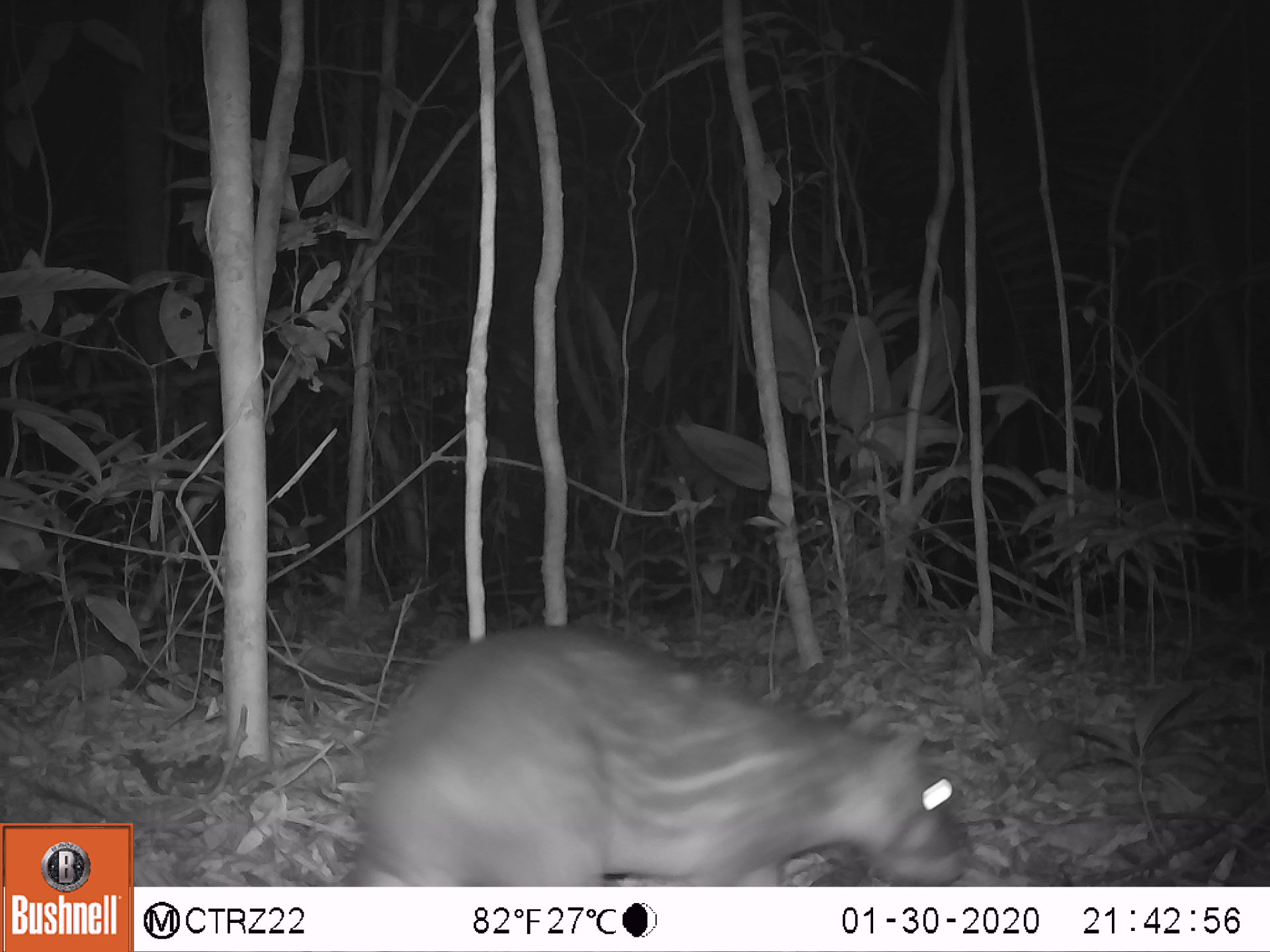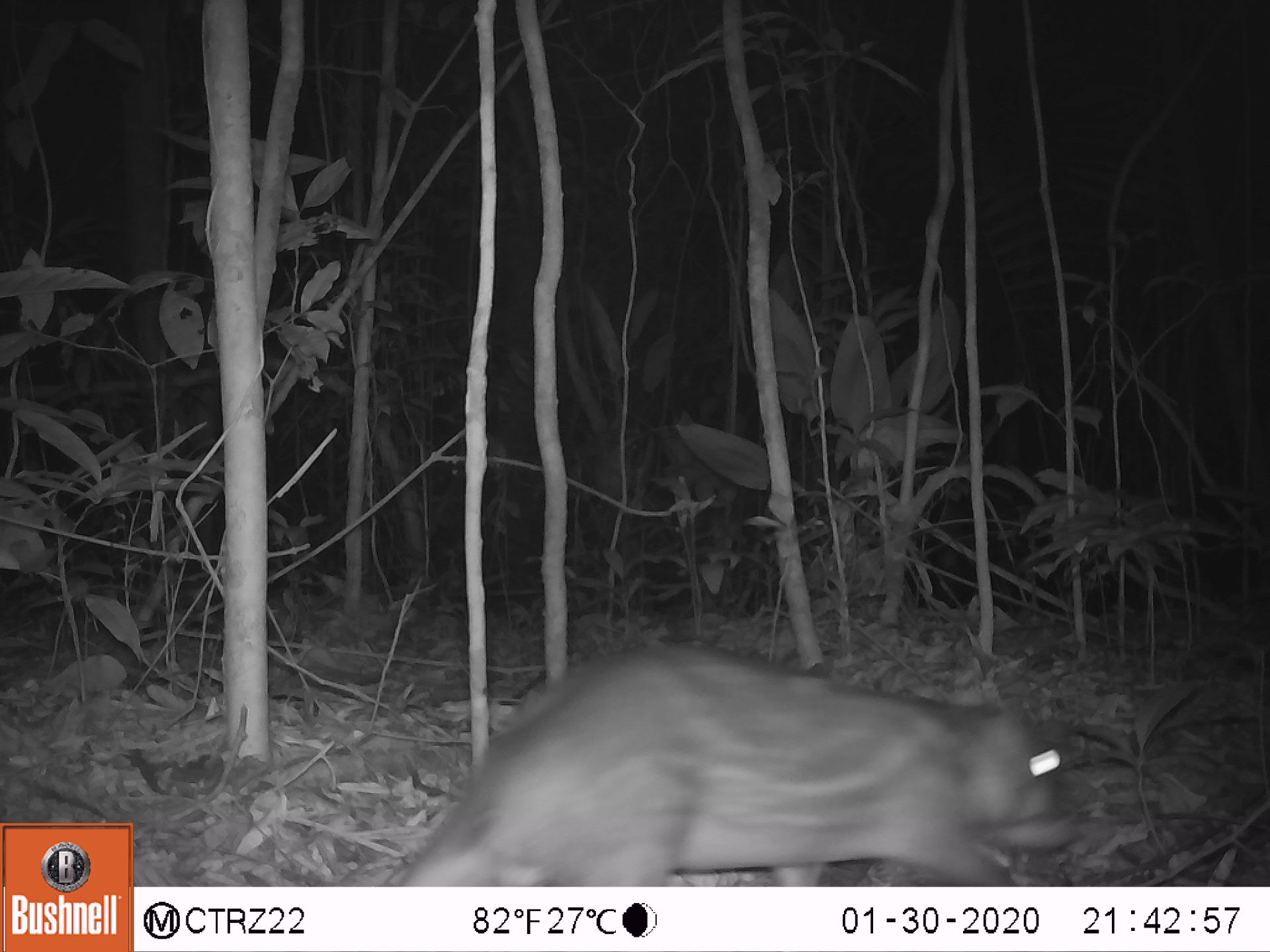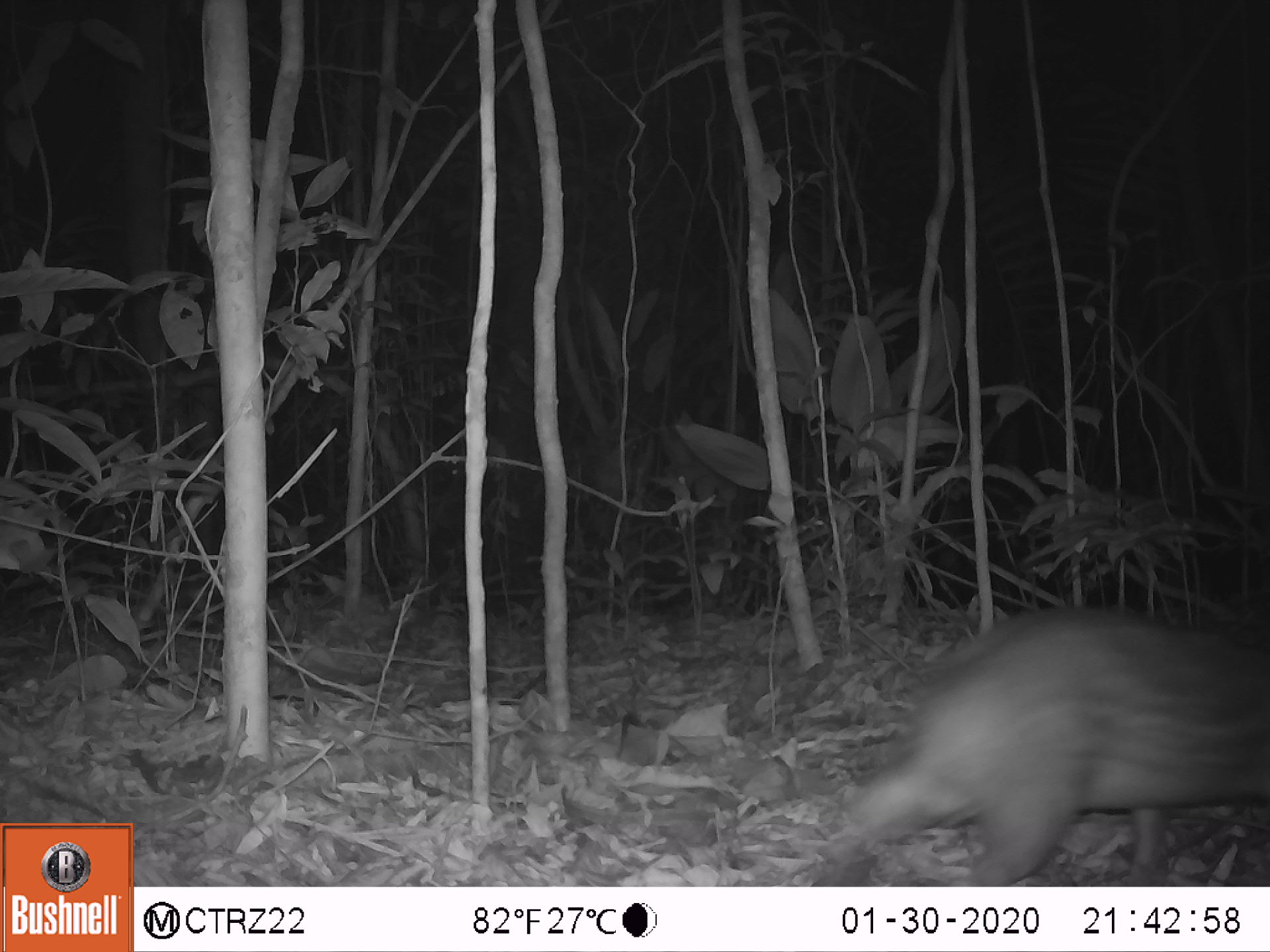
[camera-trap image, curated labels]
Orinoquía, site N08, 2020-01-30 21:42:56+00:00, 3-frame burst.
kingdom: Animalia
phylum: Chordata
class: Mammalia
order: Rodentia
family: Cuniculidae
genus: Cuniculus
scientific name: Cuniculus paca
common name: spotted paca